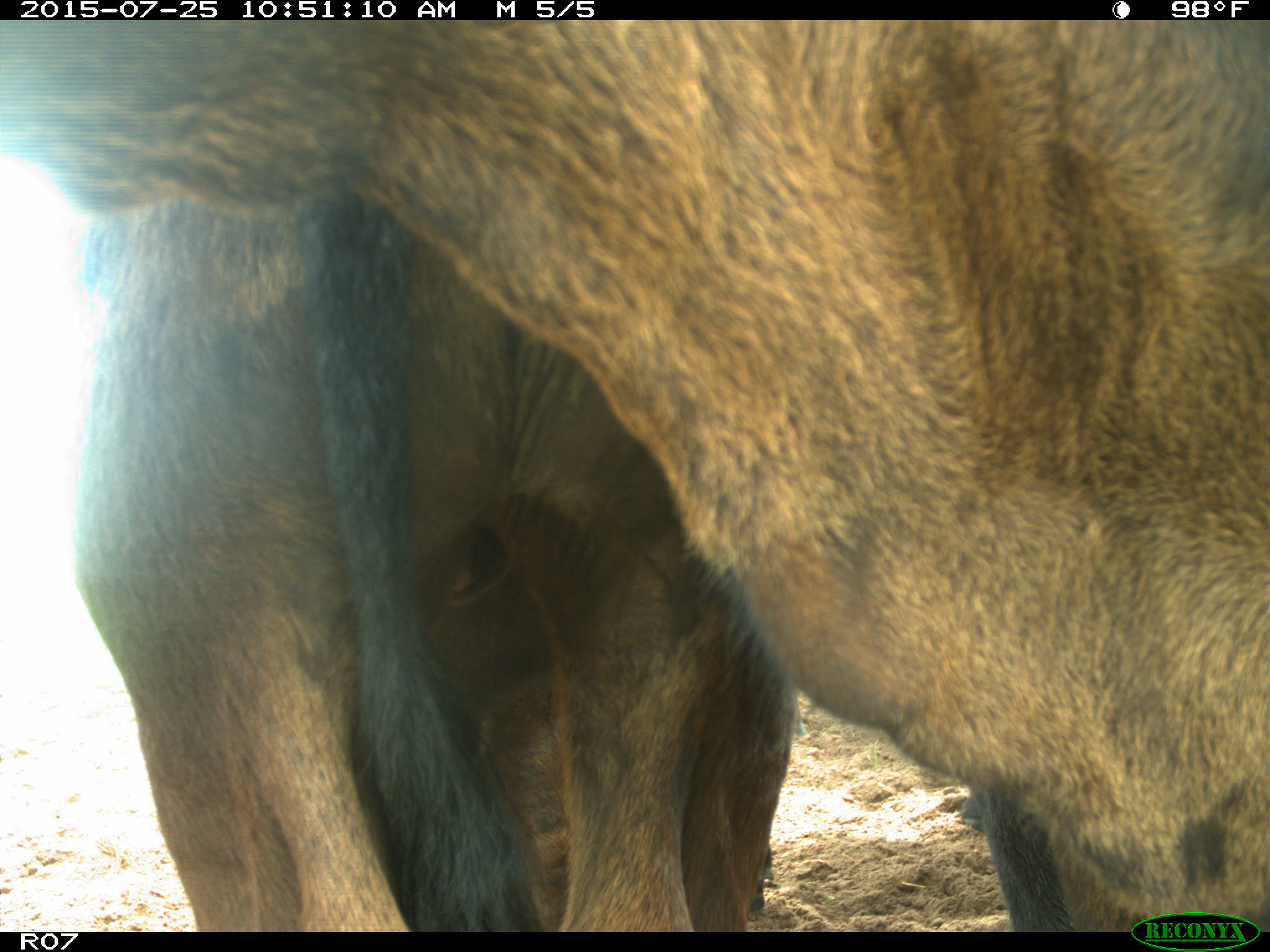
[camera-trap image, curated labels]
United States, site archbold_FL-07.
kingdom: Animalia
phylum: Chordata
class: Mammalia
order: Artiodactyla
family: Bovidae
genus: Bos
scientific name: Bos taurus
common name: domestic cow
Bos taurus (domestic cow).